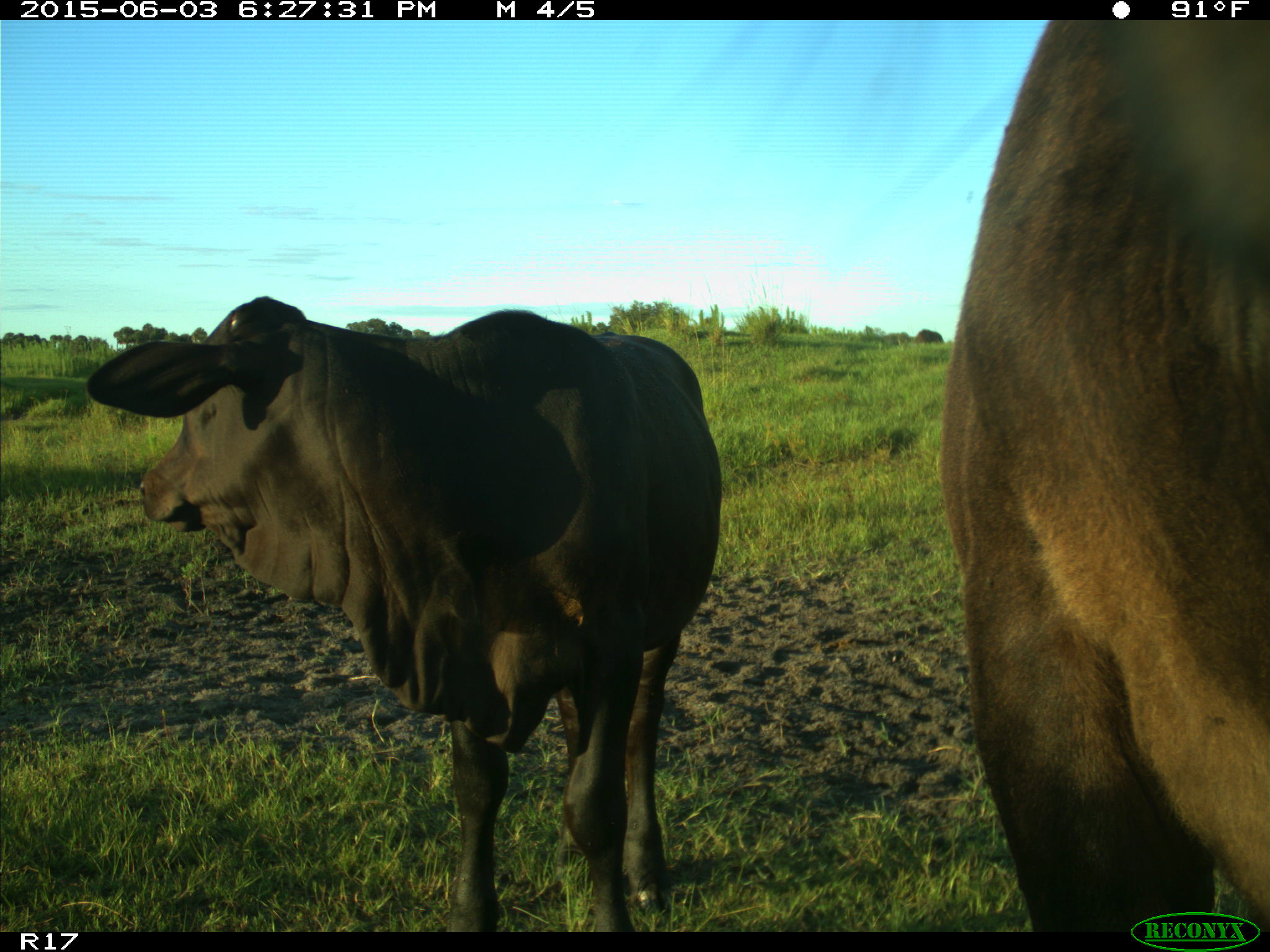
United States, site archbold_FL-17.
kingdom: Animalia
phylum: Chordata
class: Mammalia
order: Artiodactyla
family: Bovidae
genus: Bos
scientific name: Bos taurus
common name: domestic cow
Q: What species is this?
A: Bos taurus (domestic cow).